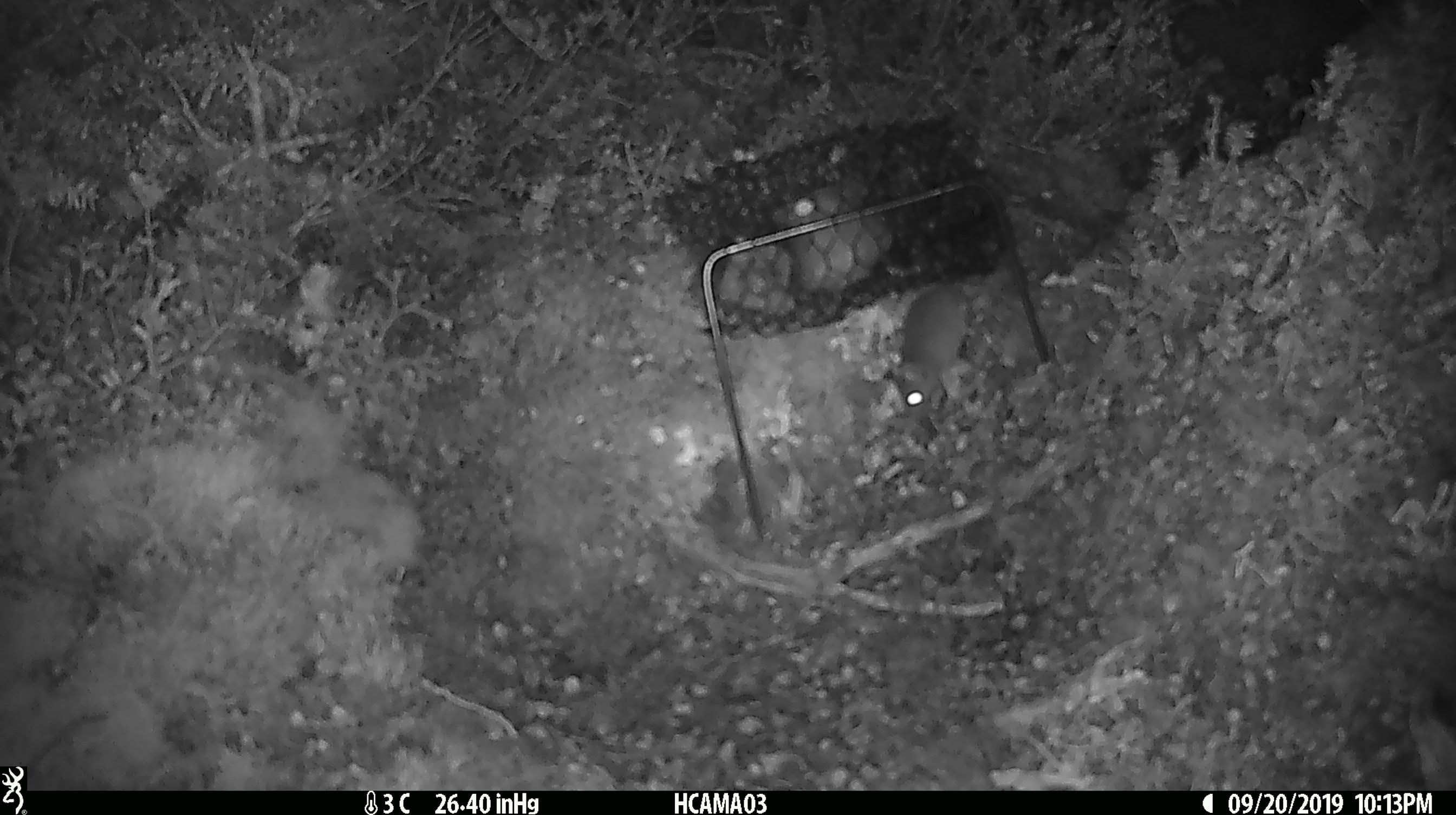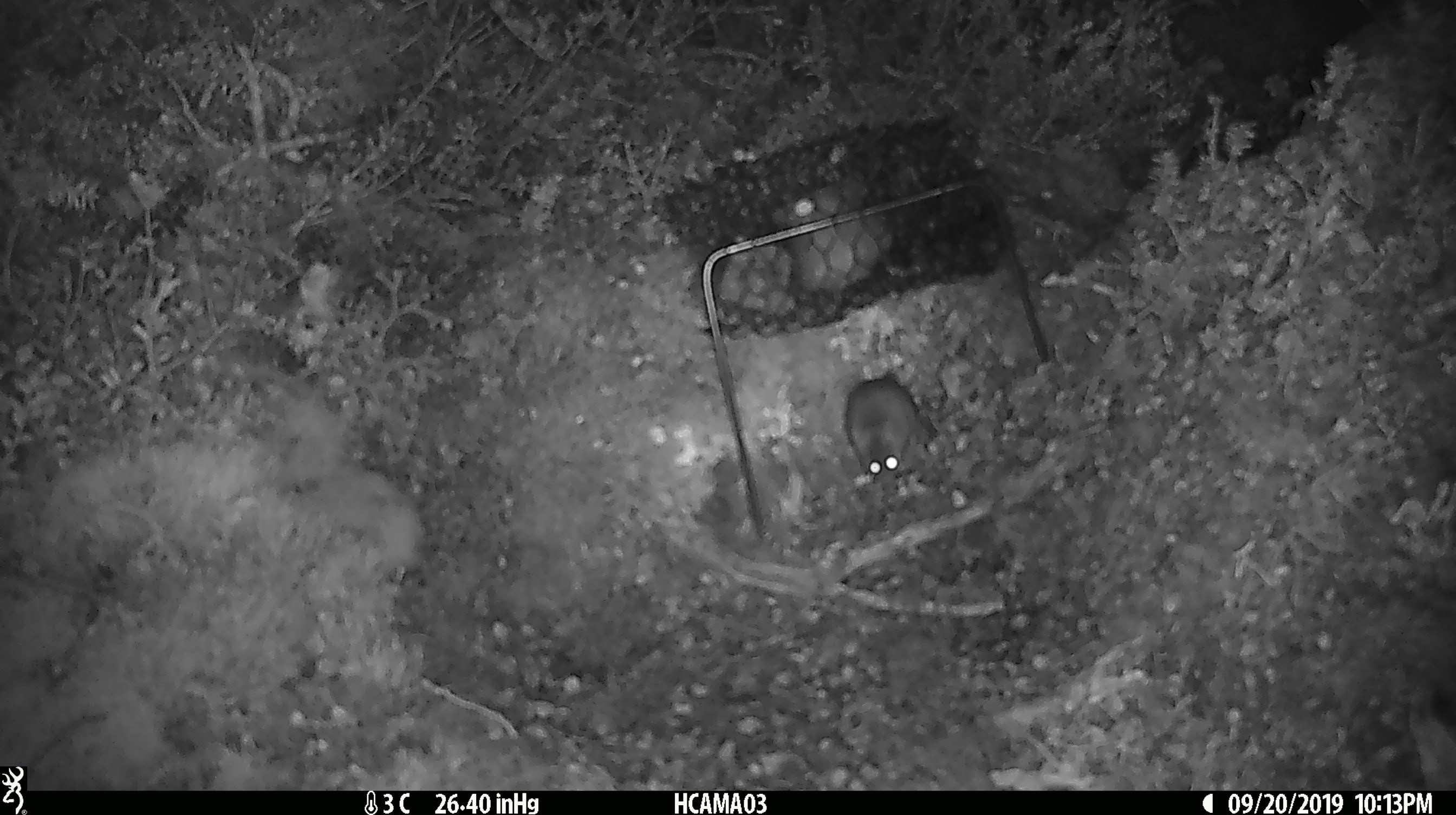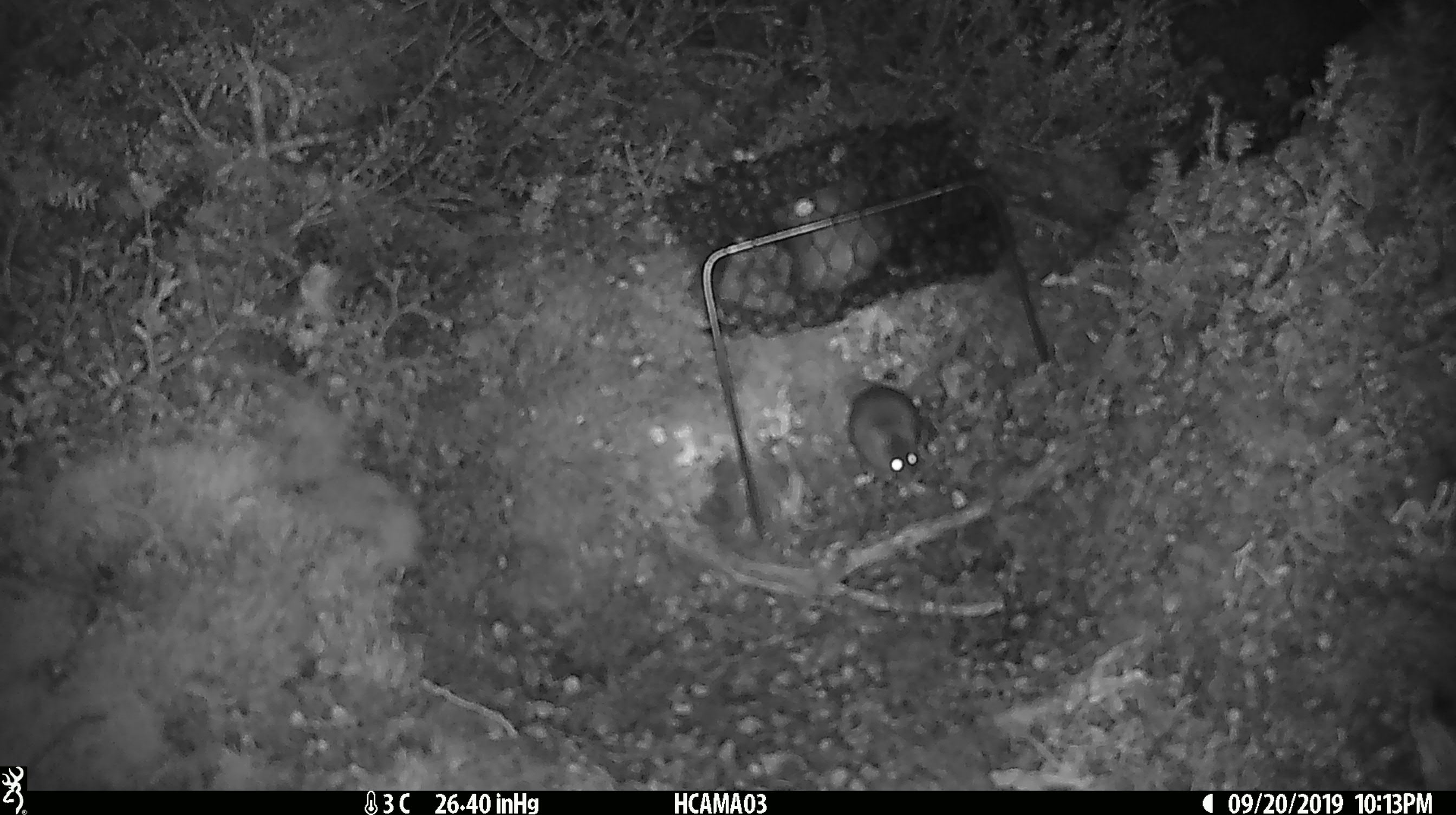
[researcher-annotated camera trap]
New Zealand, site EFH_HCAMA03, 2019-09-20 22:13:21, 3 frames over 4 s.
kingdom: Animalia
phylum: Chordata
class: Mammalia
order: Rodentia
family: Muridae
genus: Mus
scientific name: Mus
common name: mouse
Mouse (Mus).